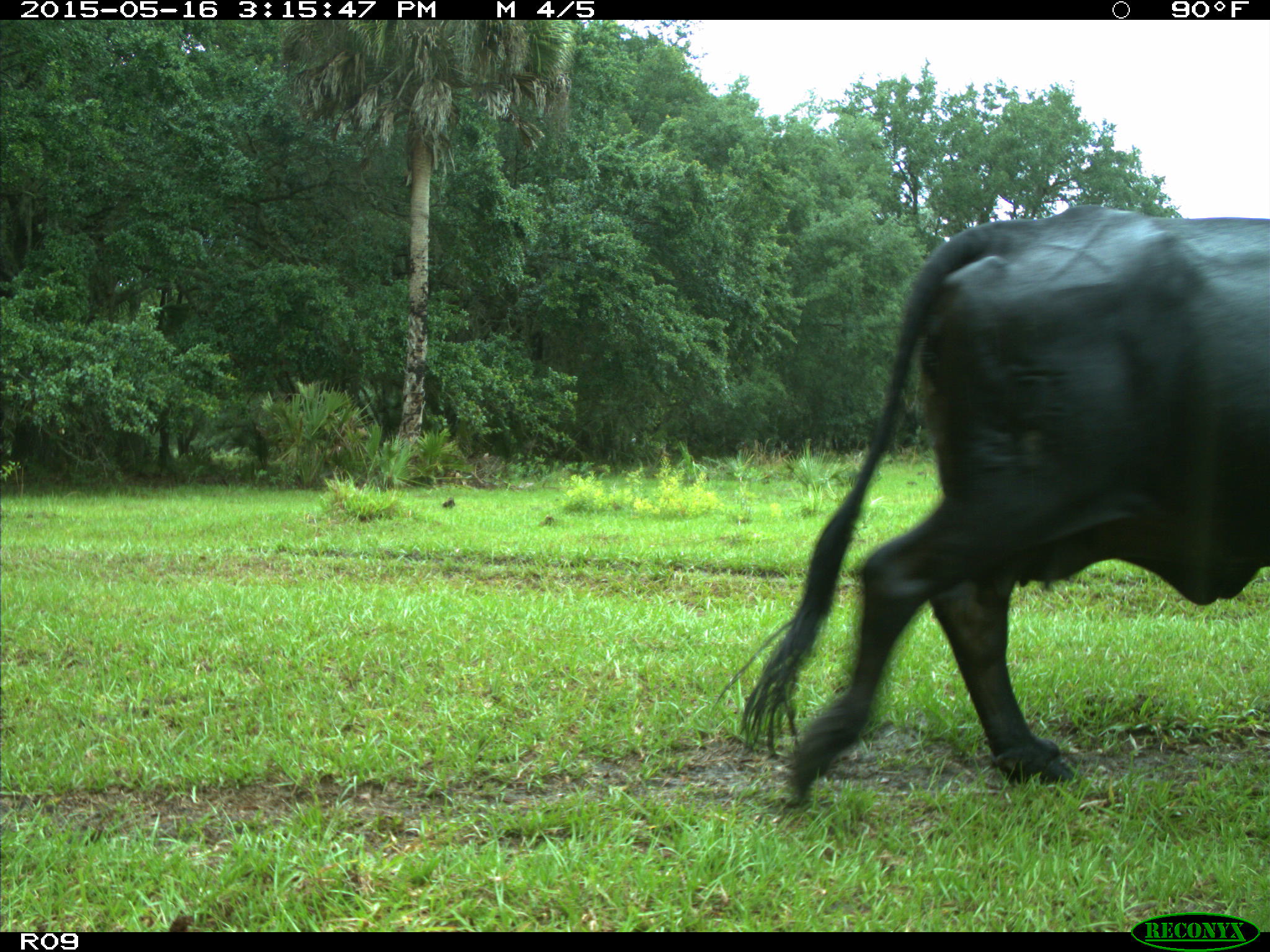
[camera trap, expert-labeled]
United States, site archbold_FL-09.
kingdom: Animalia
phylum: Chordata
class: Mammalia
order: Artiodactyla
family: Bovidae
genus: Bos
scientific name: Bos taurus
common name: domestic cow